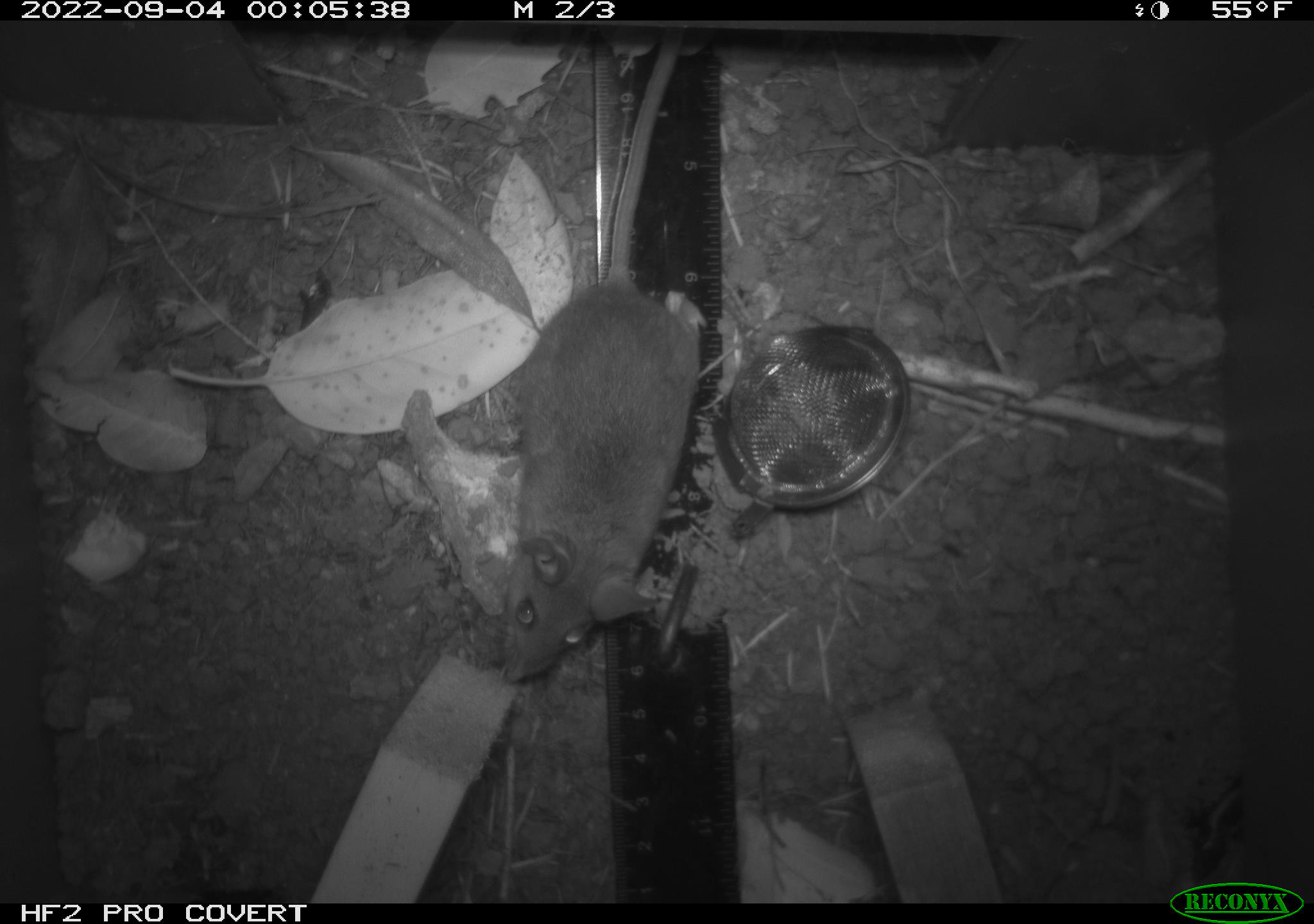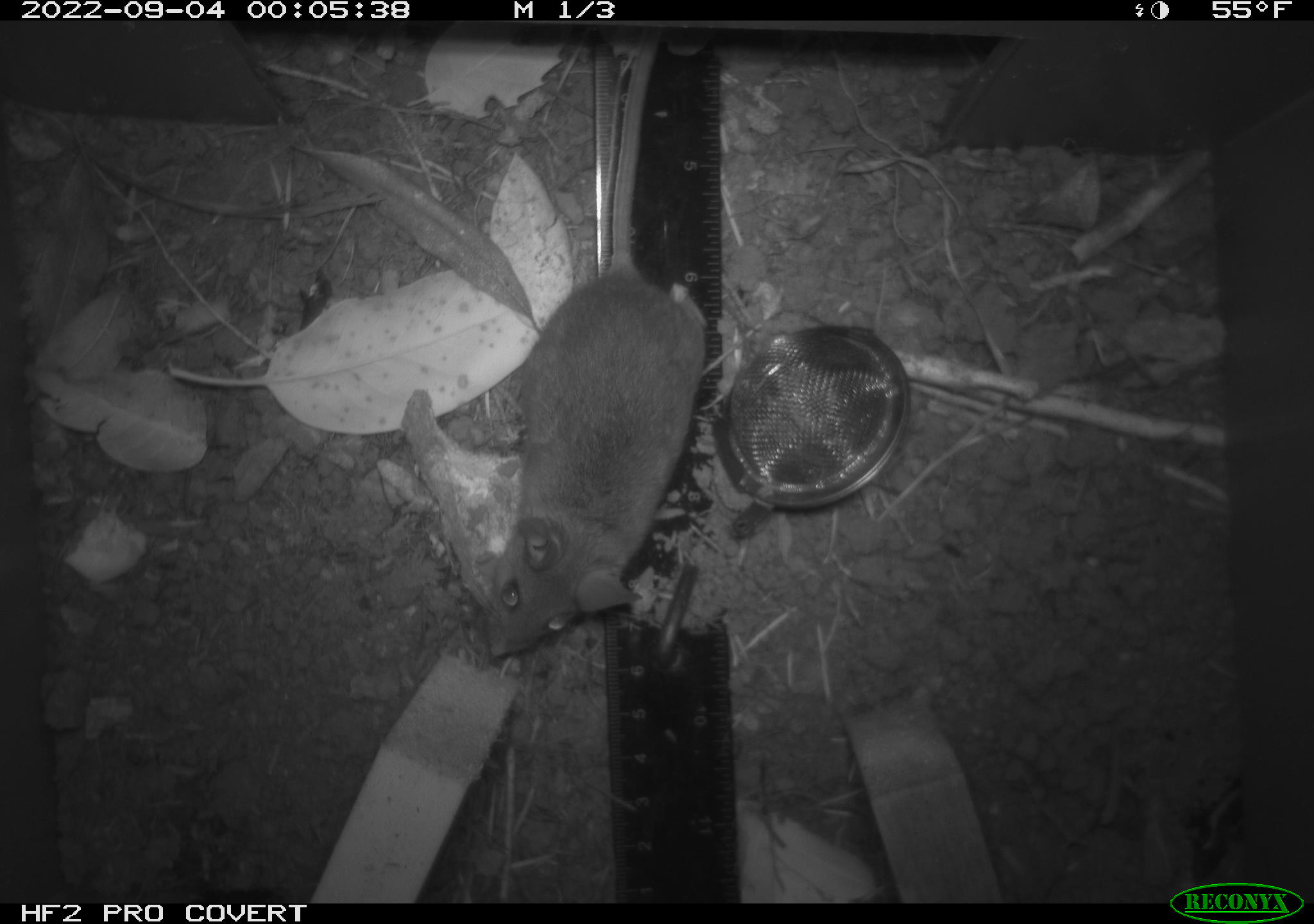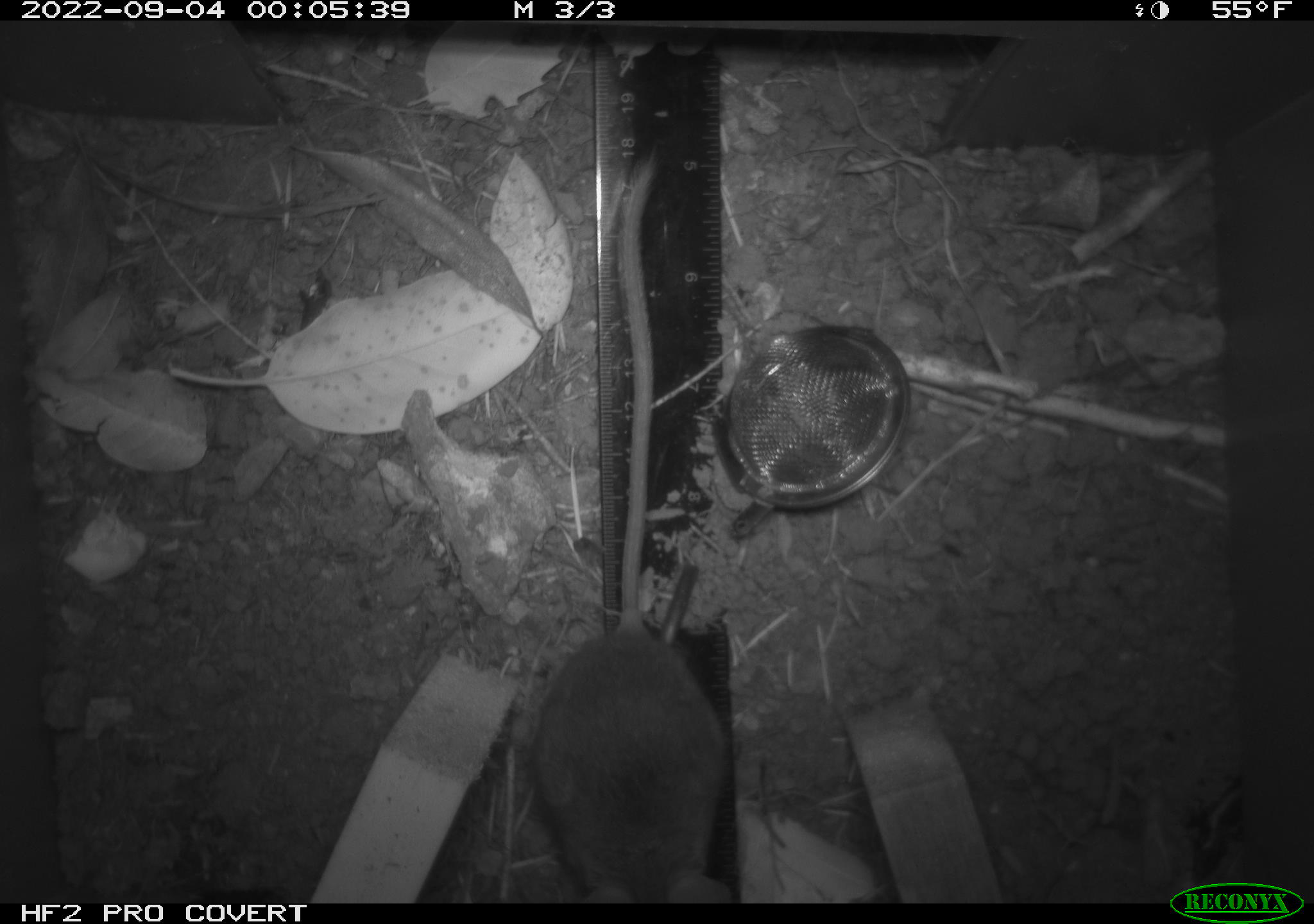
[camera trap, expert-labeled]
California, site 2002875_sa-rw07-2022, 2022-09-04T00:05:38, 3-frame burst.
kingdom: Animalia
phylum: Chordata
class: Mammalia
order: Rodentia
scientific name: Rodentia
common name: mouse species